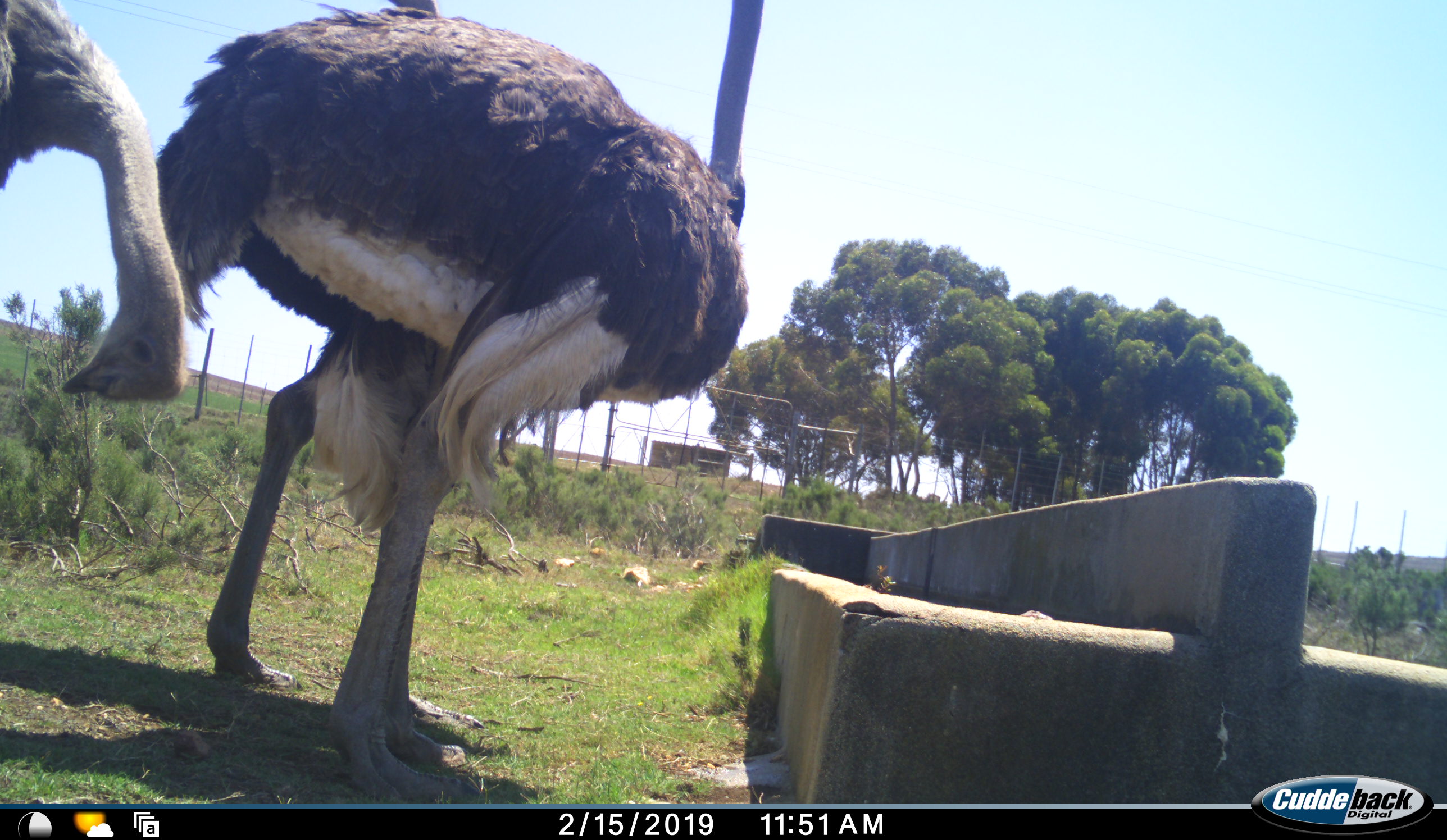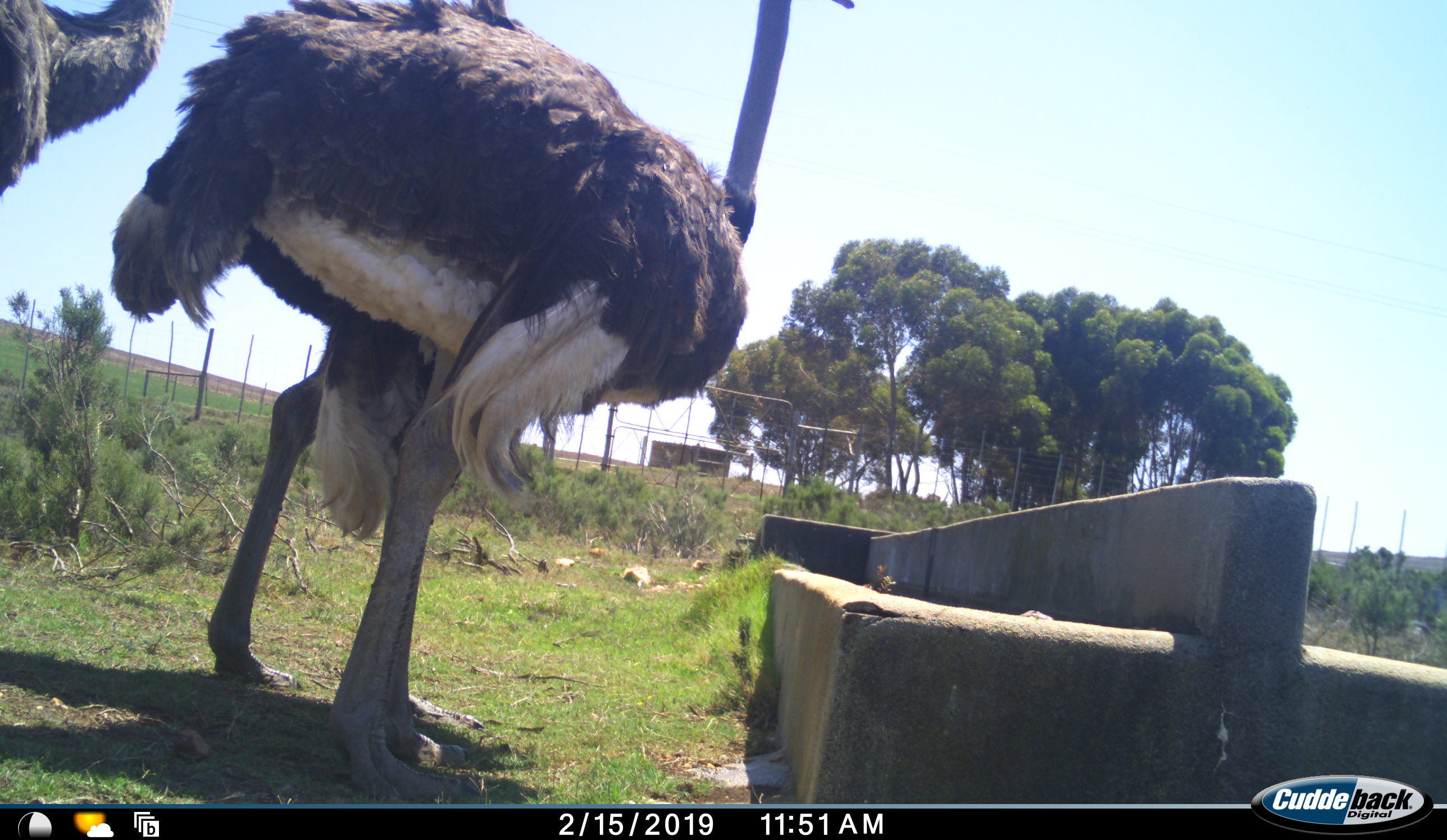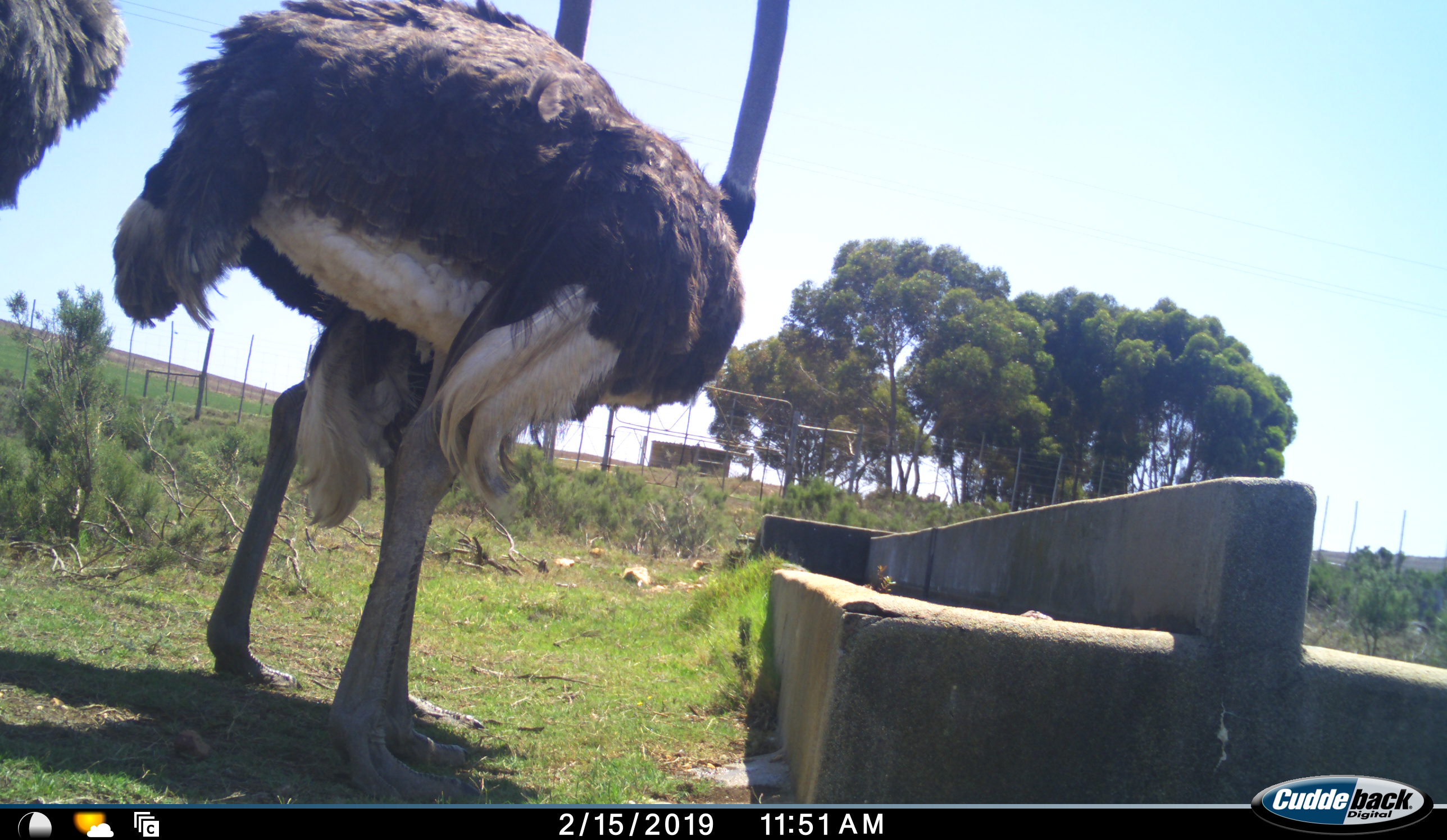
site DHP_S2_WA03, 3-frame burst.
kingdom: Animalia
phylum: Chordata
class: Aves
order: Struthioniformes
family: Struthionidae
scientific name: Struthionidae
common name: ostrich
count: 3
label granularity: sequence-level